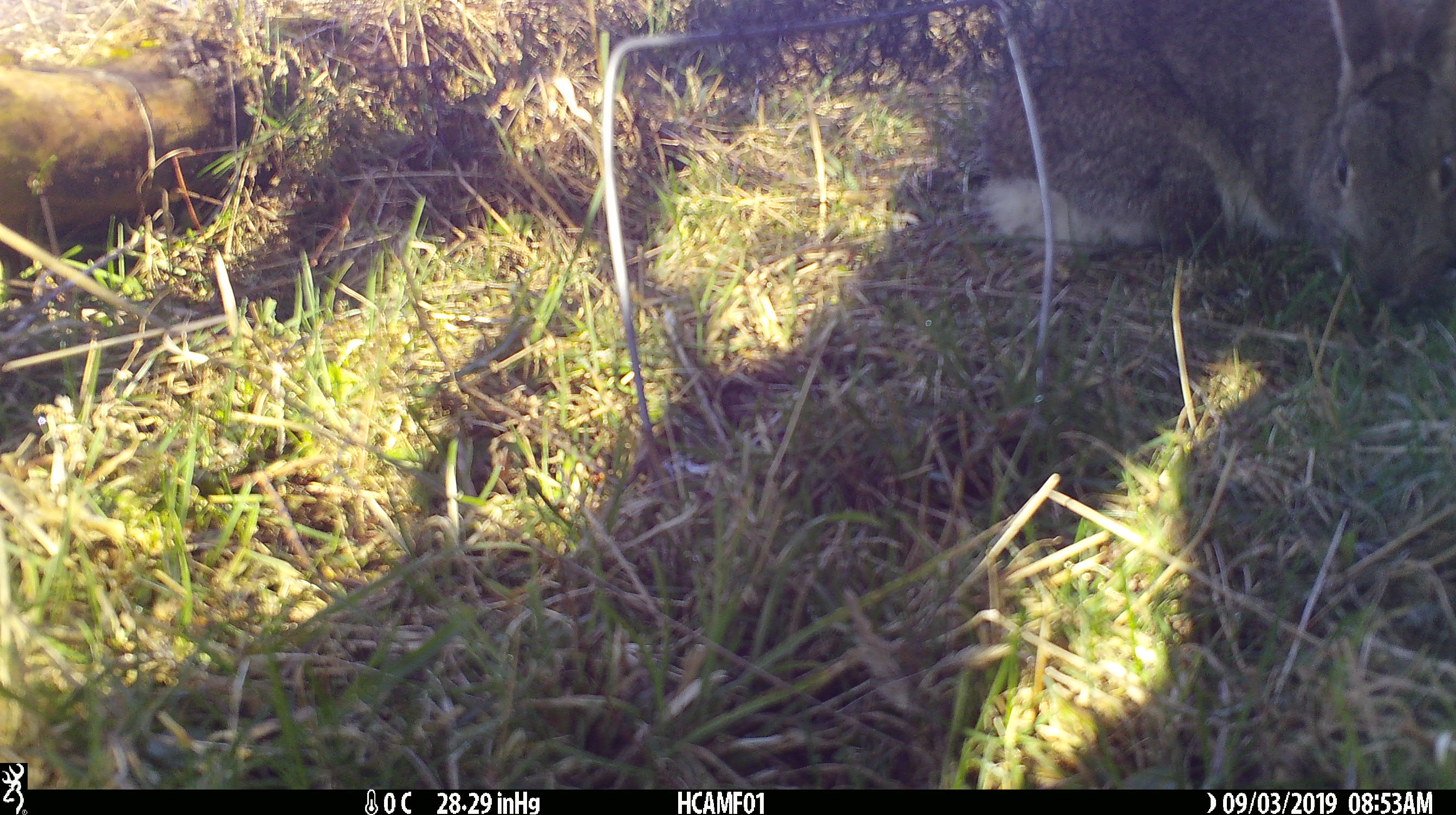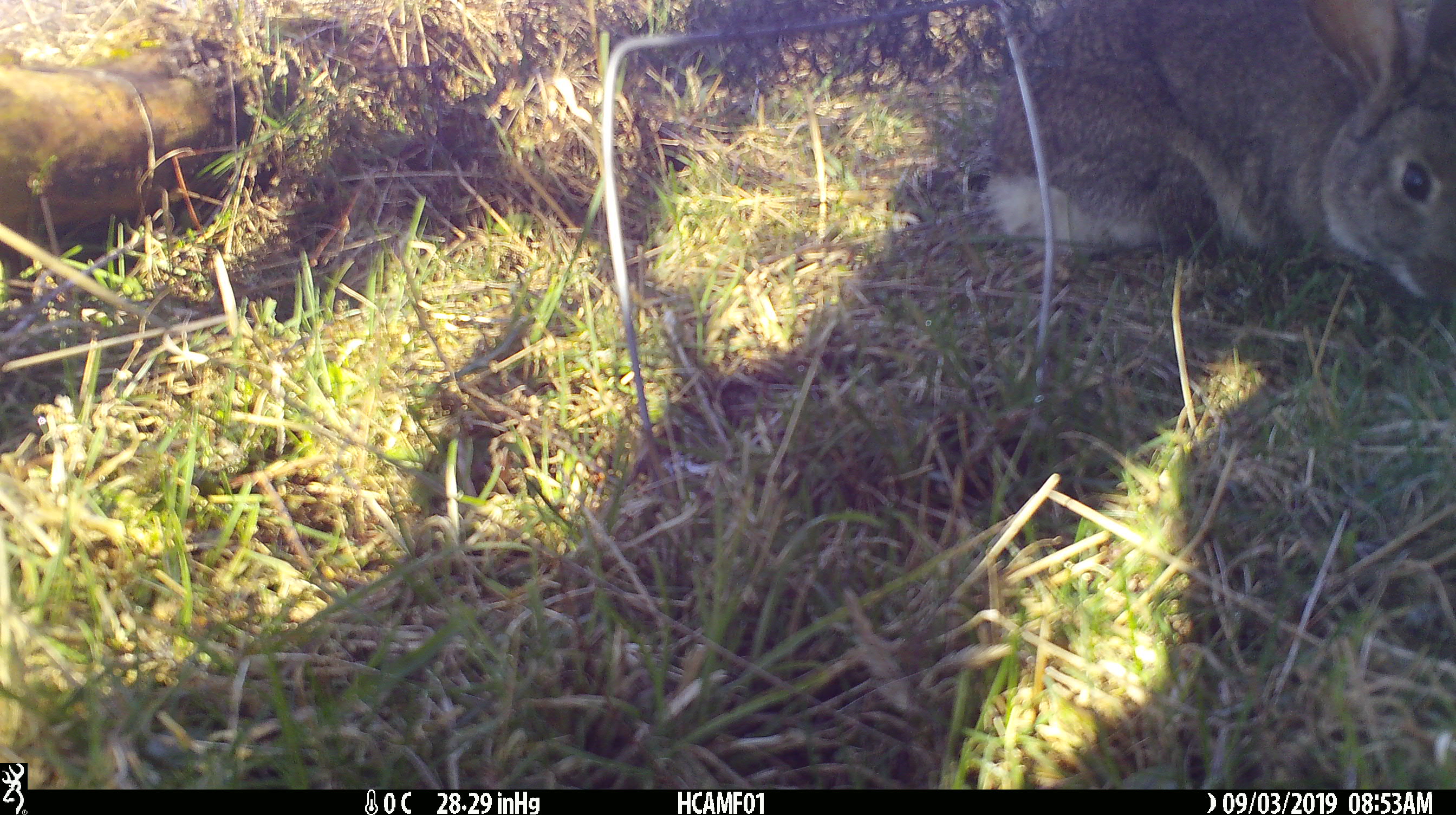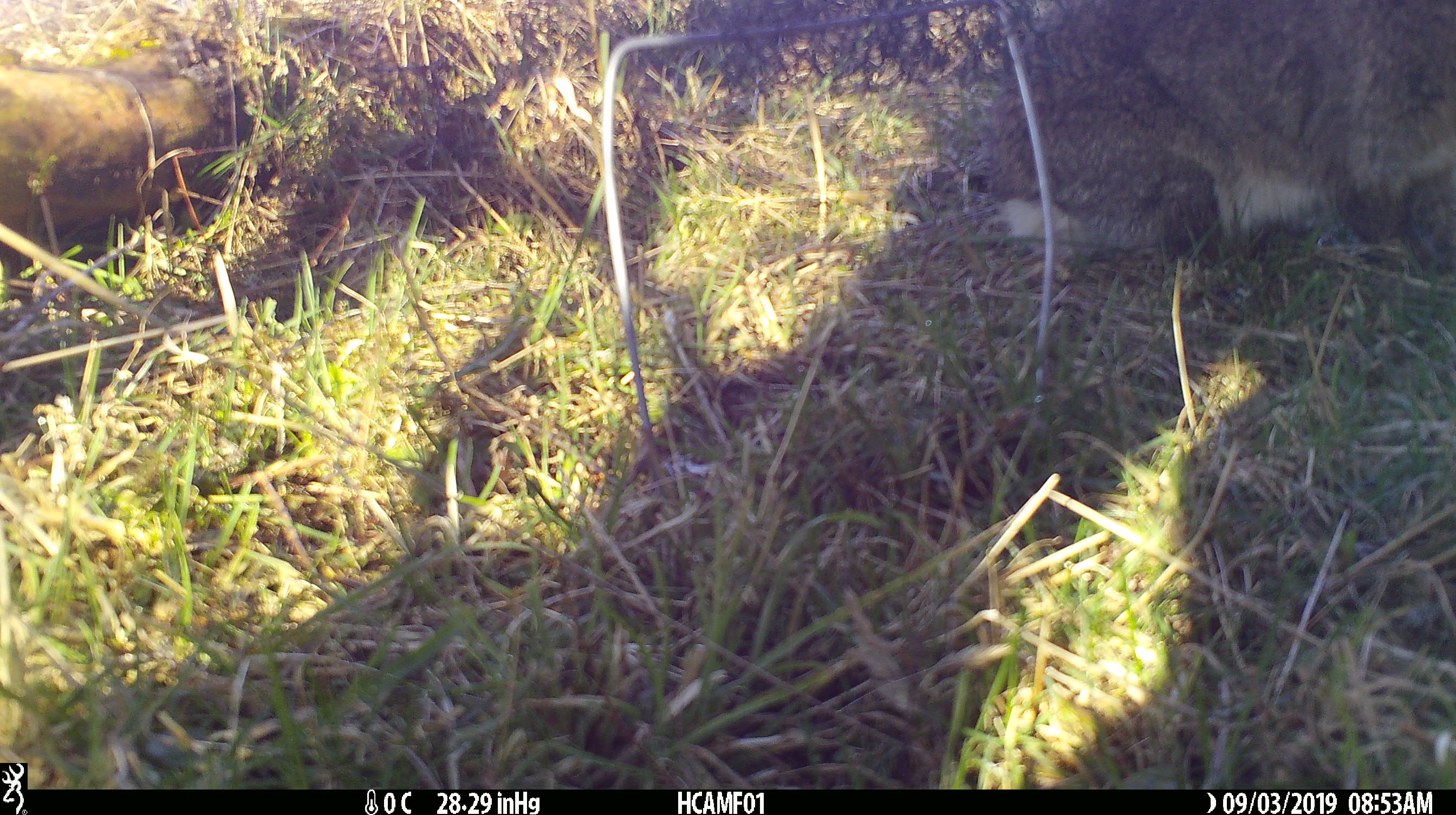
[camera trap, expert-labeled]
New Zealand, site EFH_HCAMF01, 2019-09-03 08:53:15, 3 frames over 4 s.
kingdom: Animalia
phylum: Chordata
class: Mammalia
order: Lagomorpha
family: Leporidae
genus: Lepus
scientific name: Lepus europaeus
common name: brown hare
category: hare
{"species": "hare (brown hare) (Lepus europaeus)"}